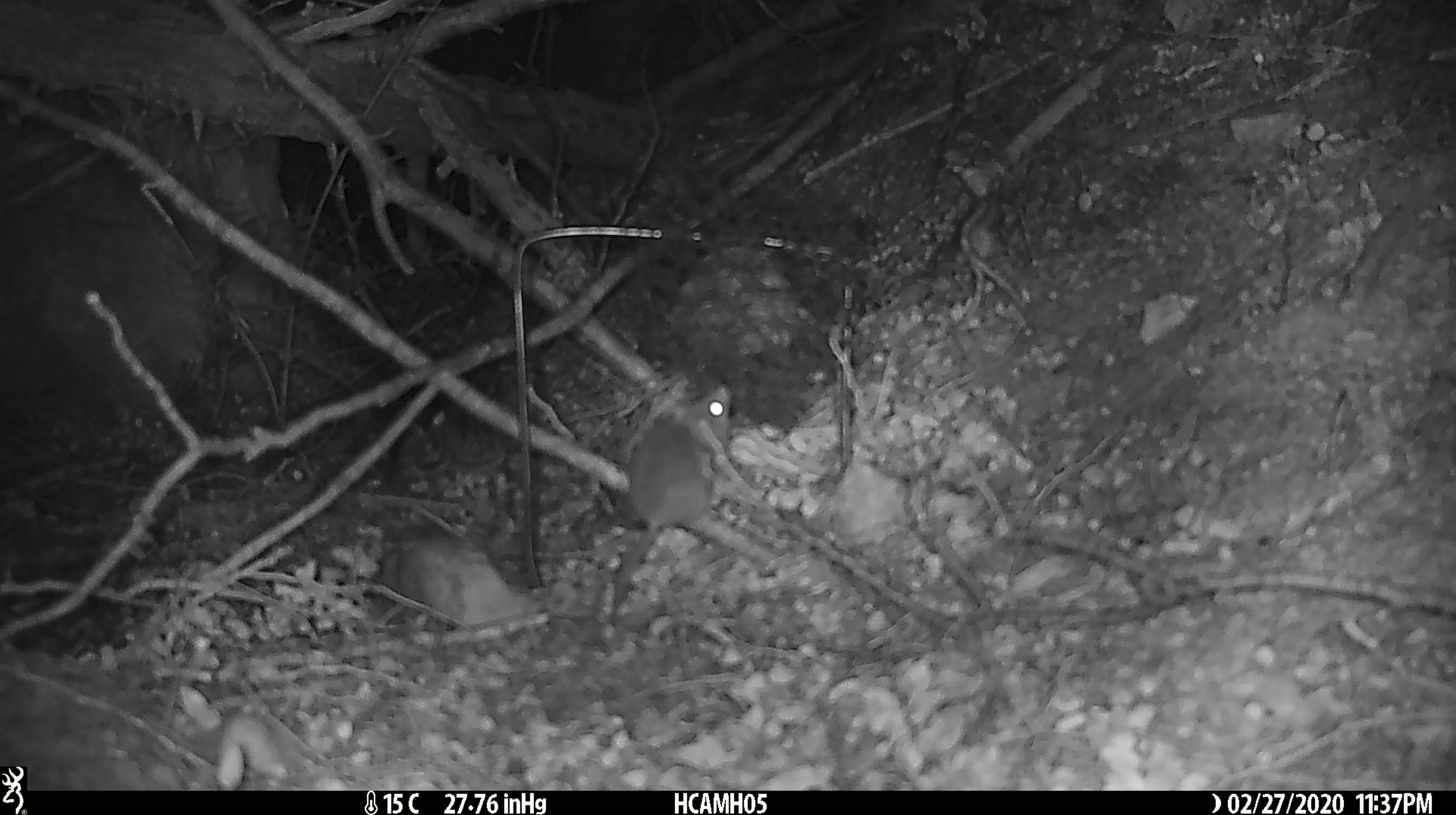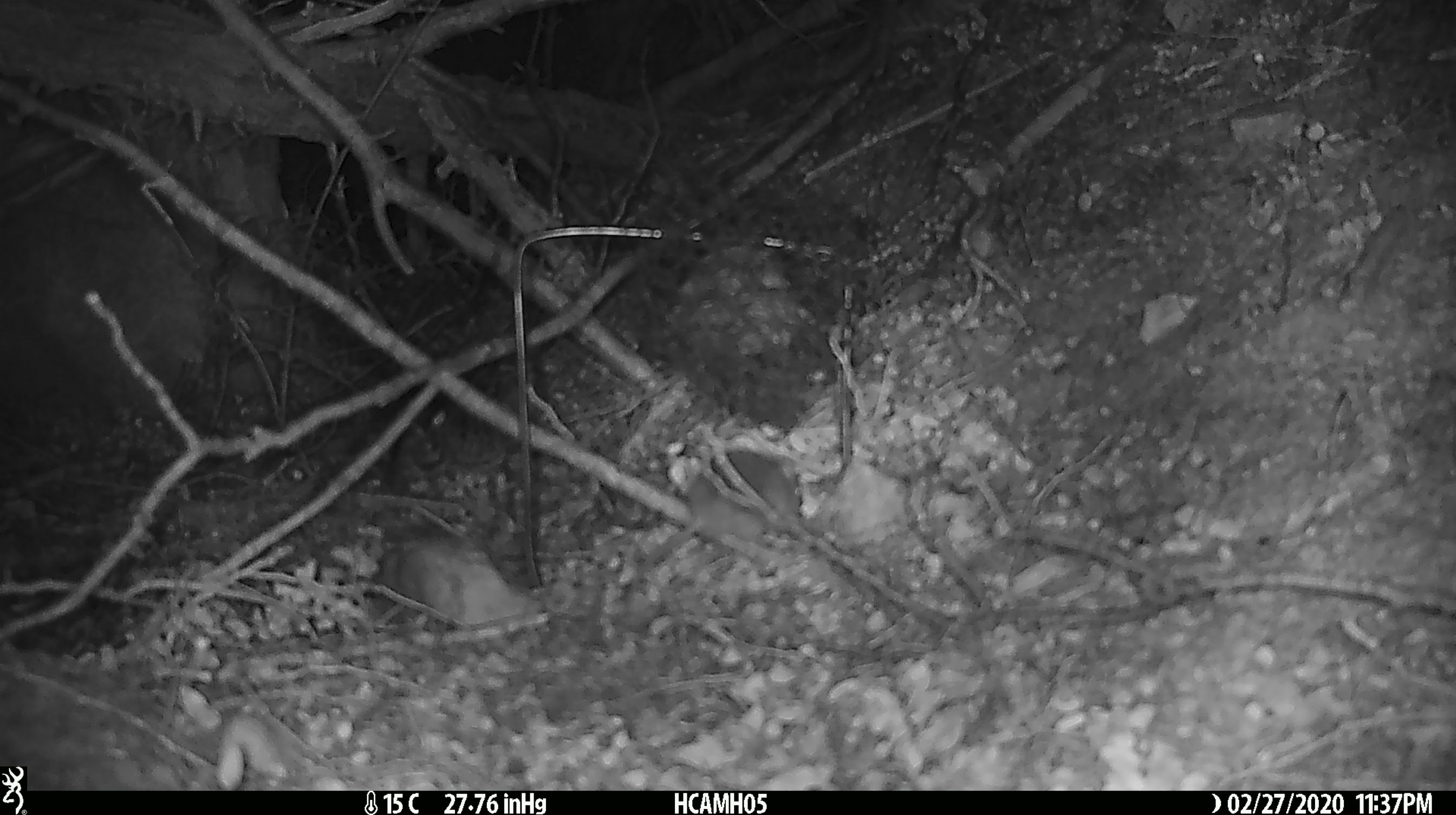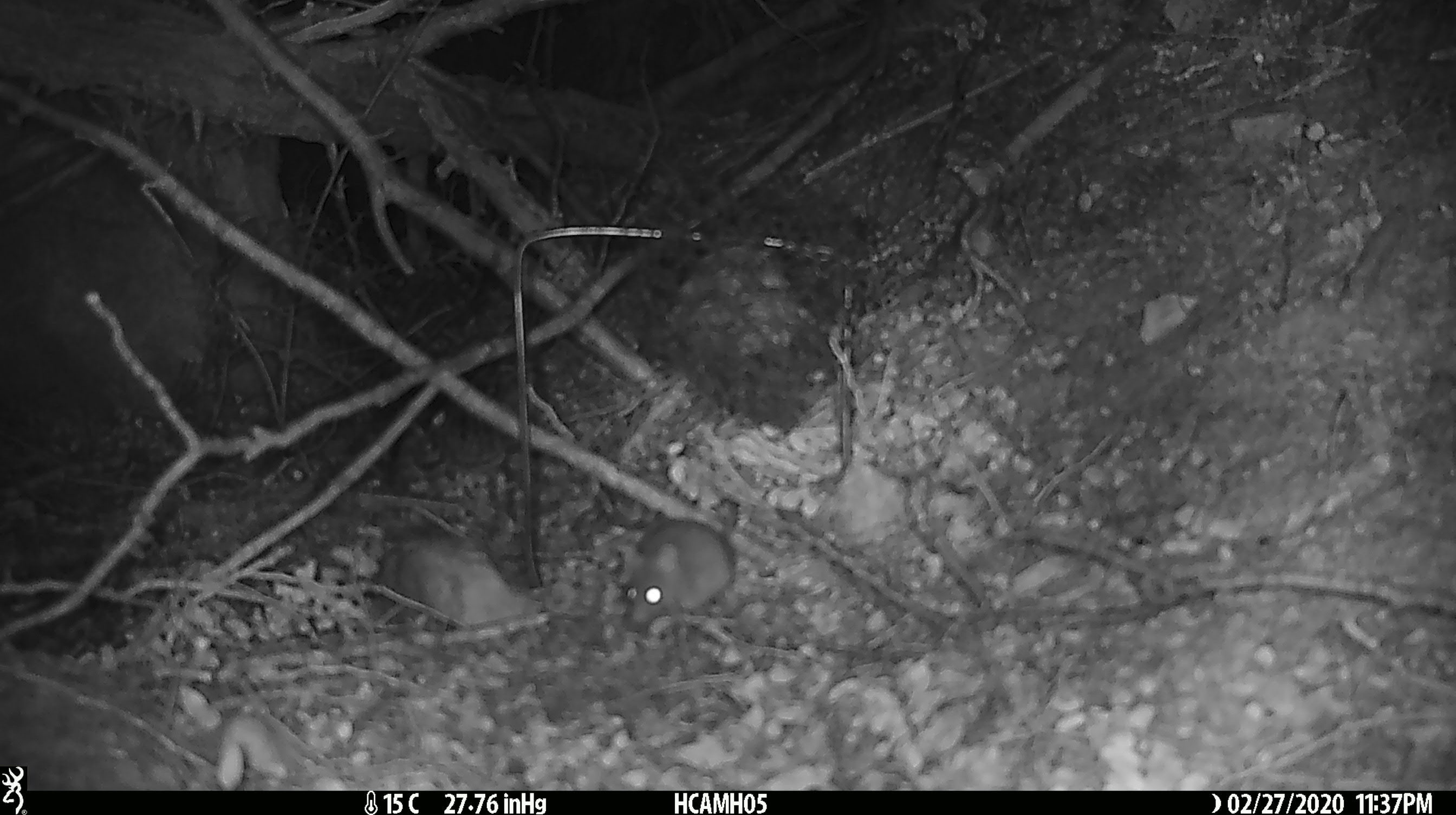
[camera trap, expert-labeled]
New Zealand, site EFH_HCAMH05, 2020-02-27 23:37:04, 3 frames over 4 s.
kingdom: Animalia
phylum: Chordata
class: Mammalia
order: Rodentia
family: Muridae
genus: Mus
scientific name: Mus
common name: mouse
Mouse (Mus).